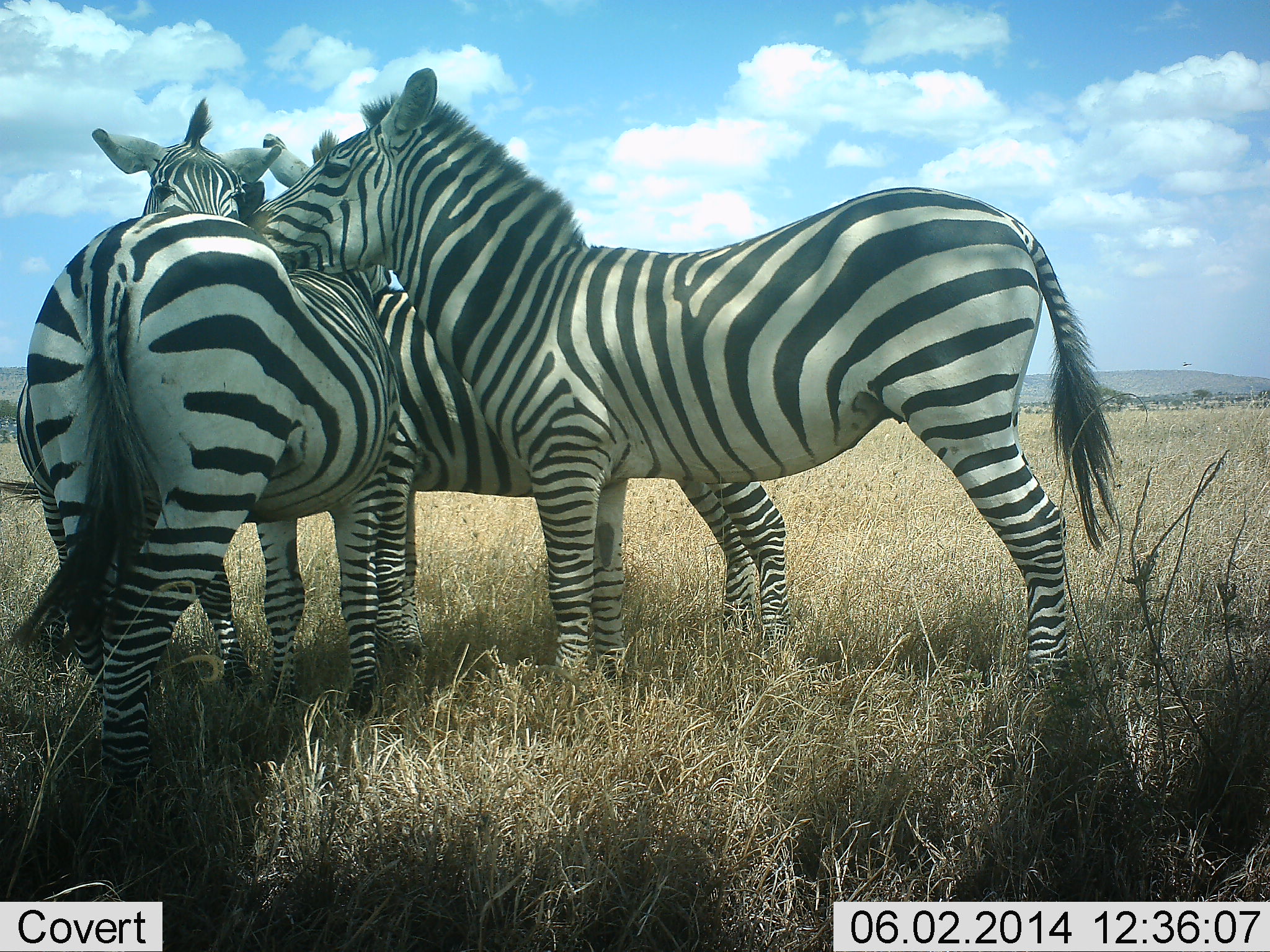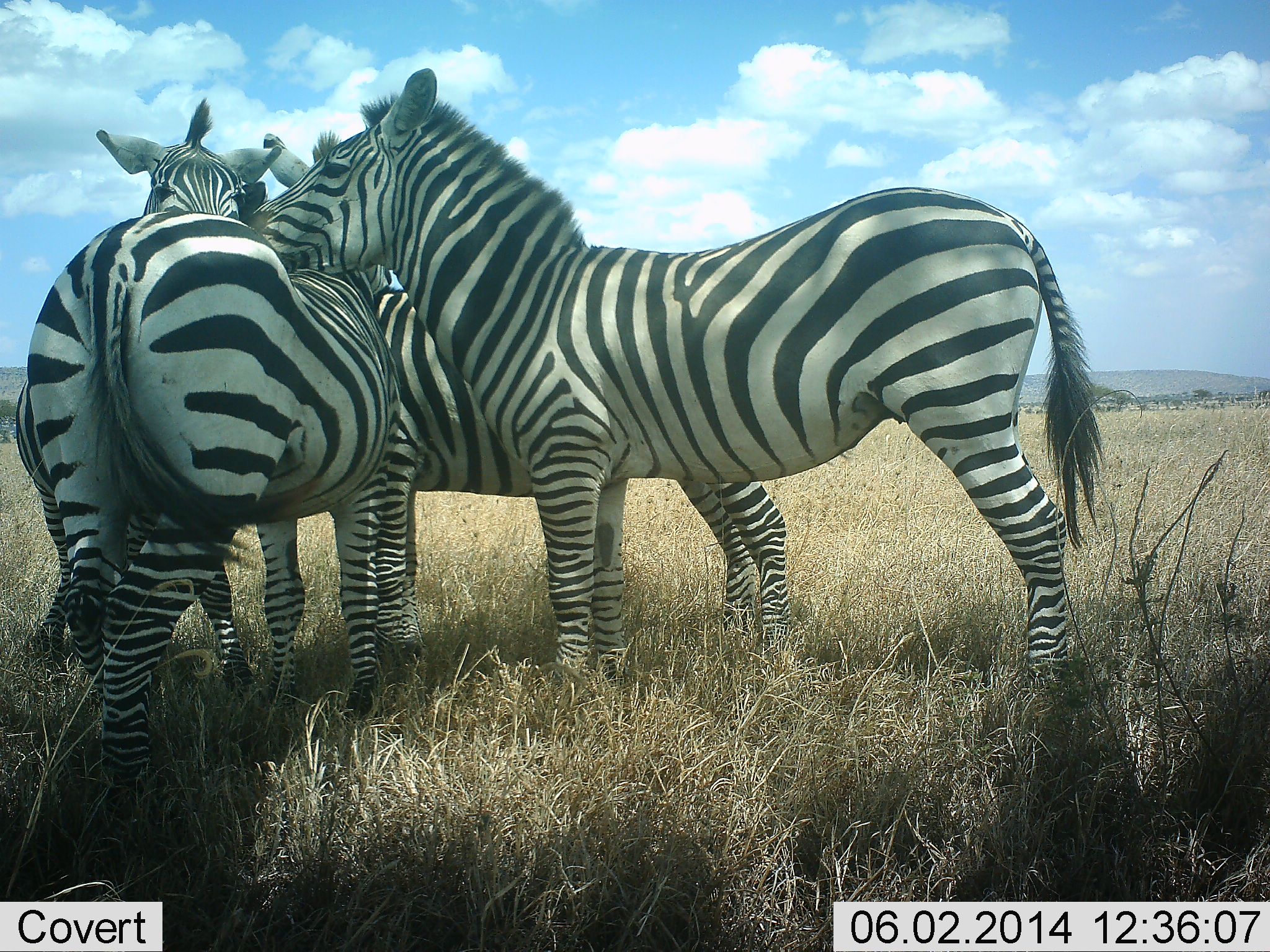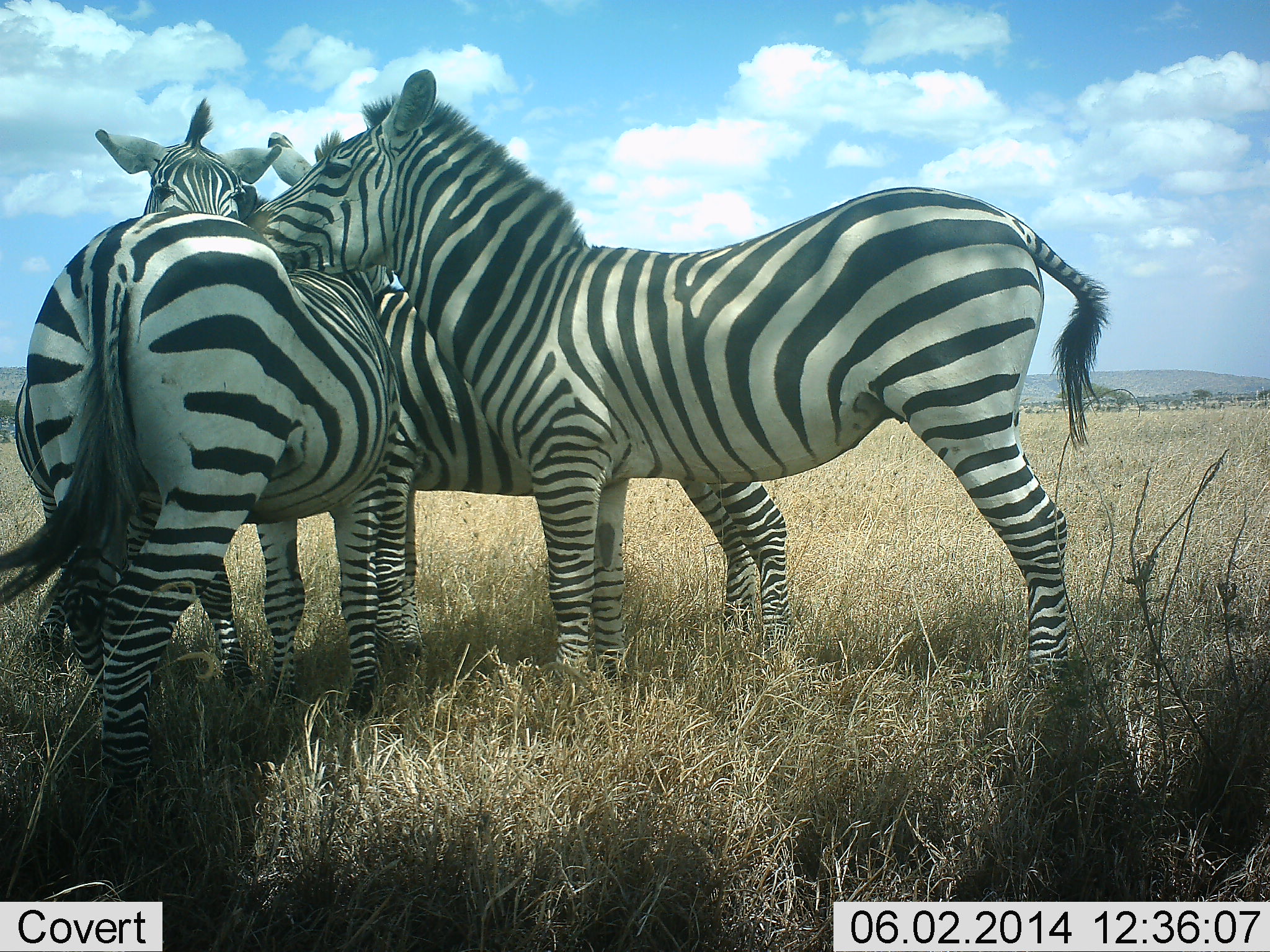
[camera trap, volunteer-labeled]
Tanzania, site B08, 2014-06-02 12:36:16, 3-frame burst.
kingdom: Animalia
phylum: Chordata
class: Mammalia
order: Perissodactyla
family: Equidae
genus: Equus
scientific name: Equus quagga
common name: plains zebra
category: zebra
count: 4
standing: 70%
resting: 0%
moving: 0%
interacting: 70%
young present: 0%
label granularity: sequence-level